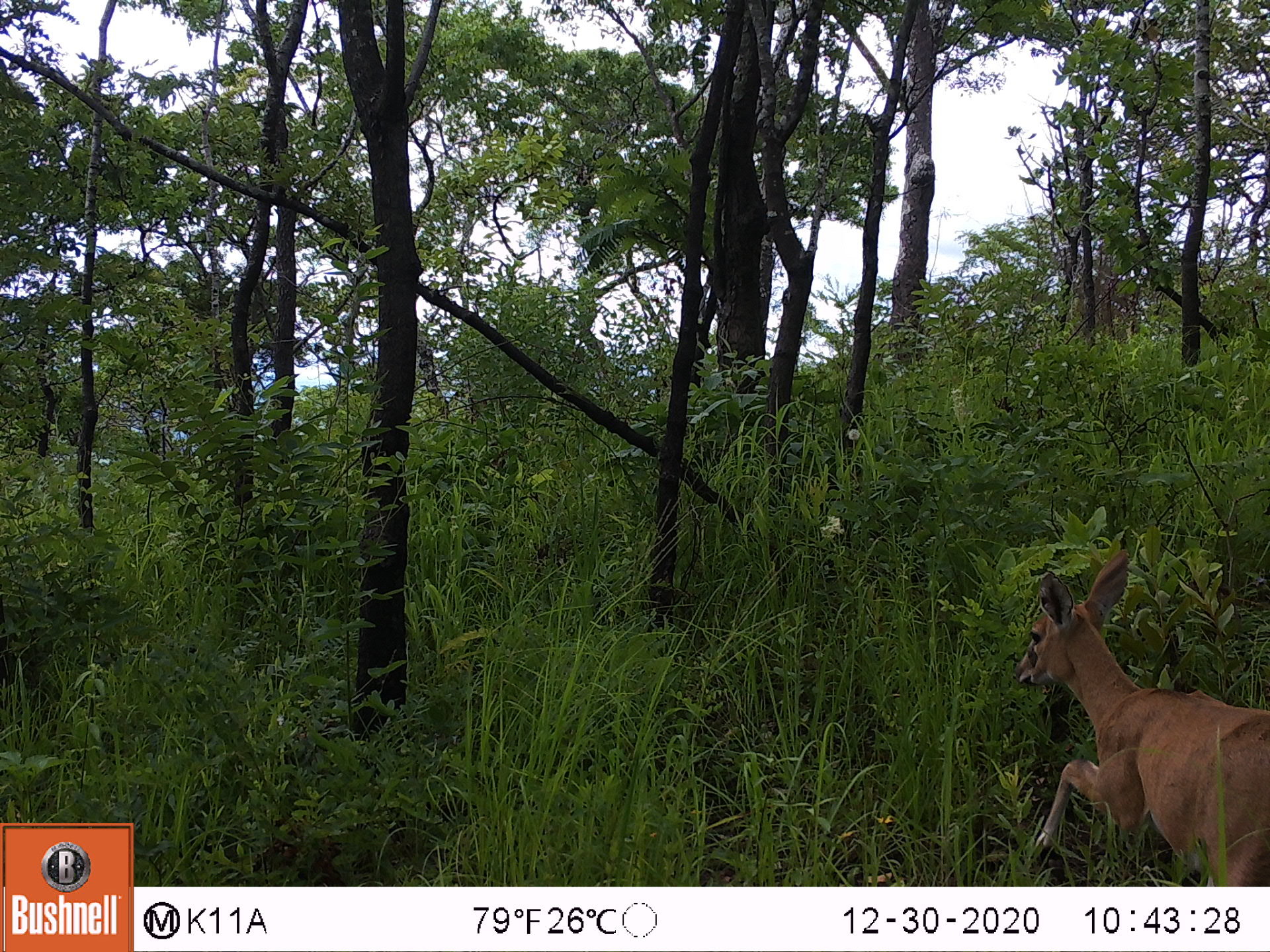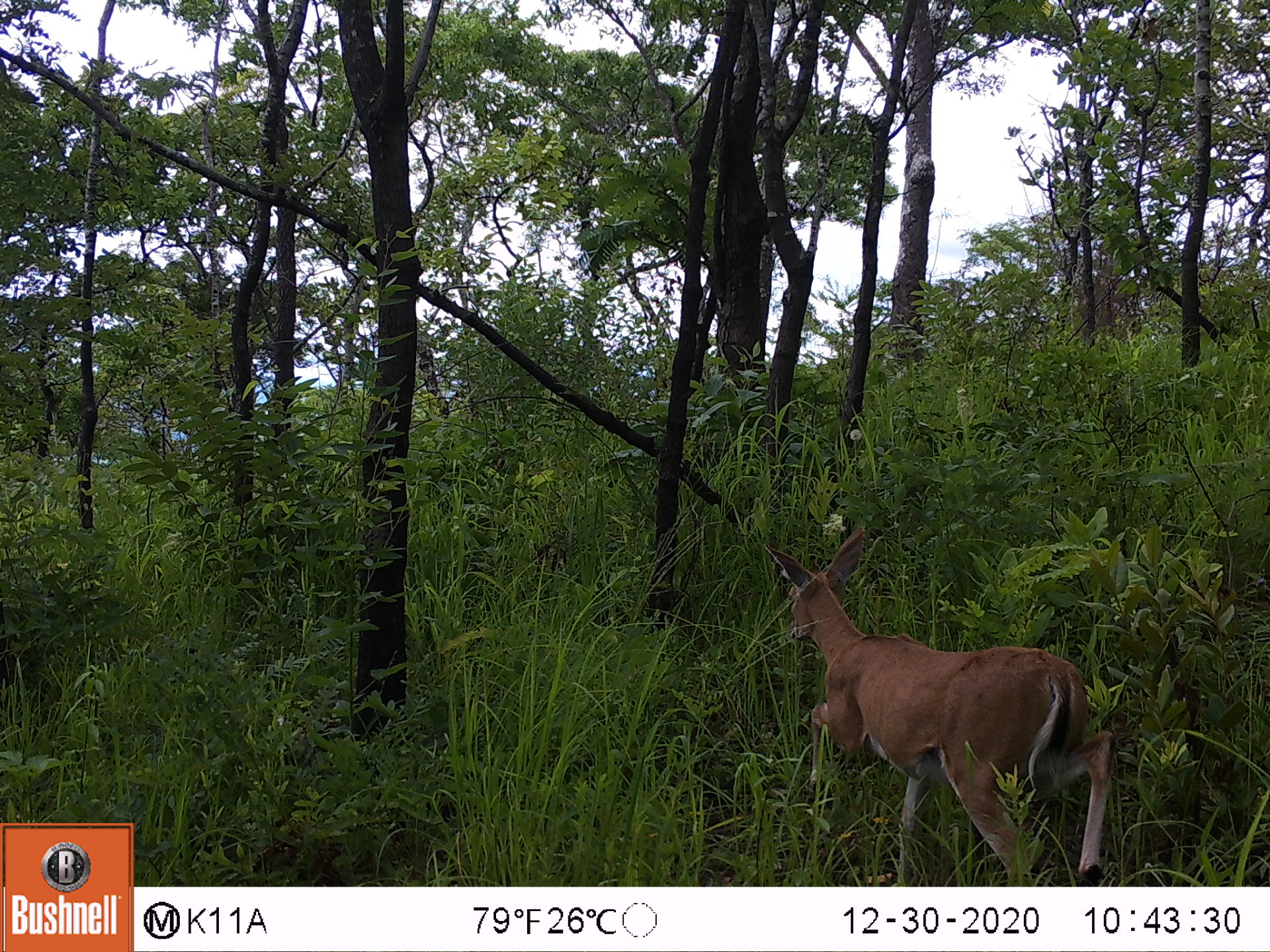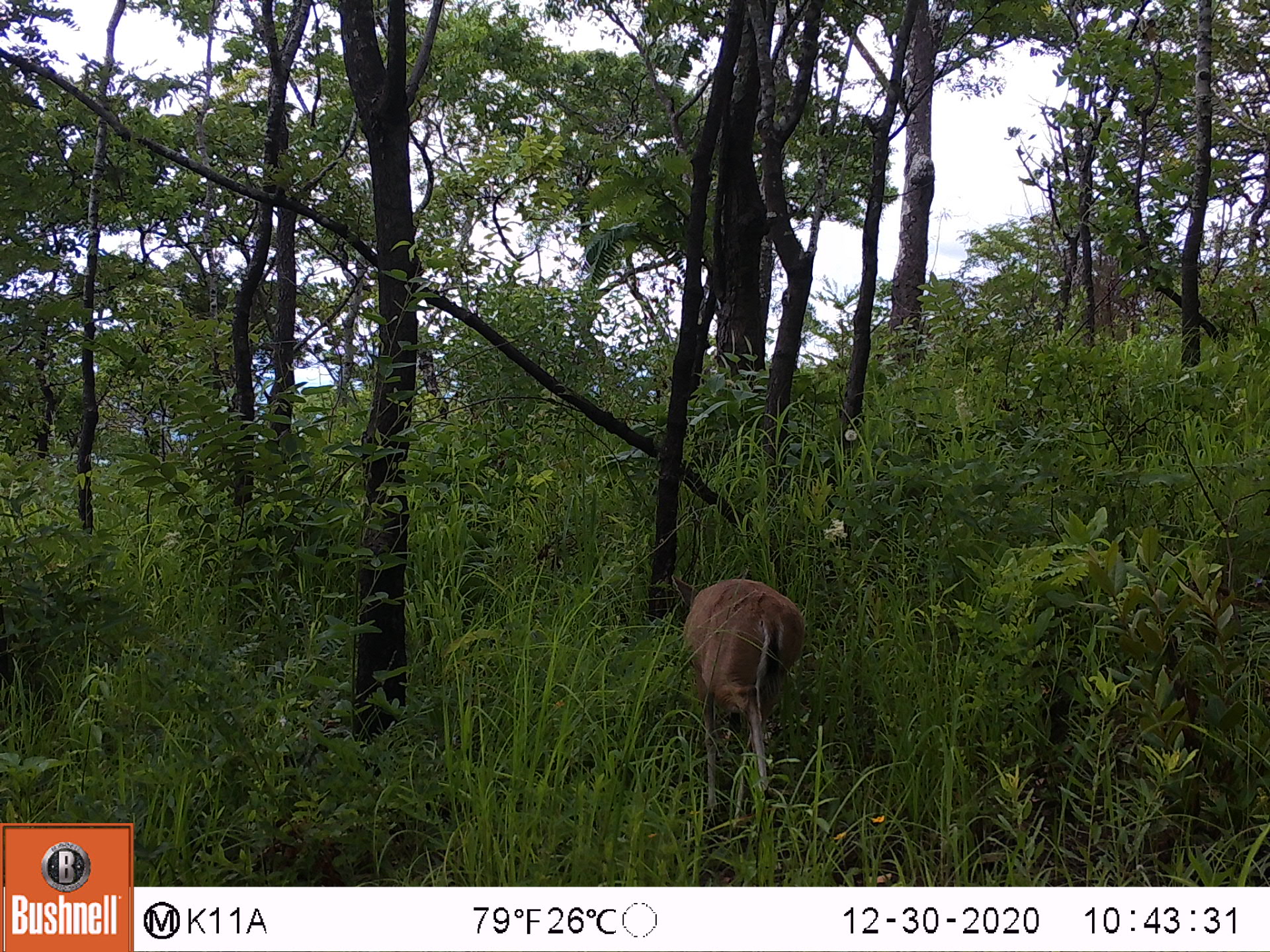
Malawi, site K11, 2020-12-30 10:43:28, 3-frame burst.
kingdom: Animalia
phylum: Chordata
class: Mammalia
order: Artiodactyla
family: Bovidae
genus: Sylvicapra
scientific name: Sylvicapra grimmia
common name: common duiker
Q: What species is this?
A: Common duiker (Sylvicapra grimmia).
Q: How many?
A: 1.